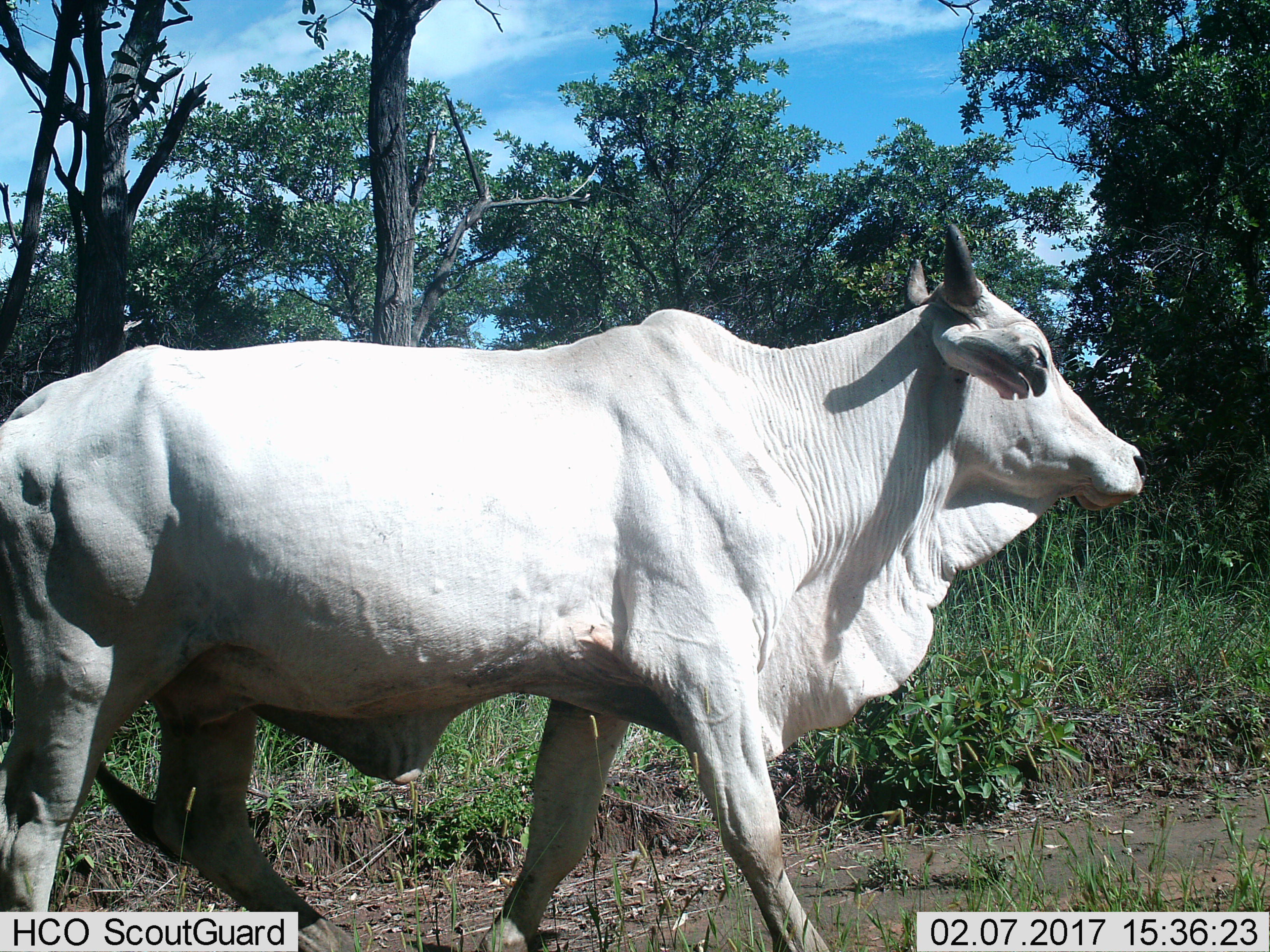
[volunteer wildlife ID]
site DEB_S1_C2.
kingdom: Animalia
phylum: Chordata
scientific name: Vertebrata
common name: domestic animal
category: domesticanimal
Domesticanimal (domestic animal) (Vertebrata), count 1. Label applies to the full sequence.